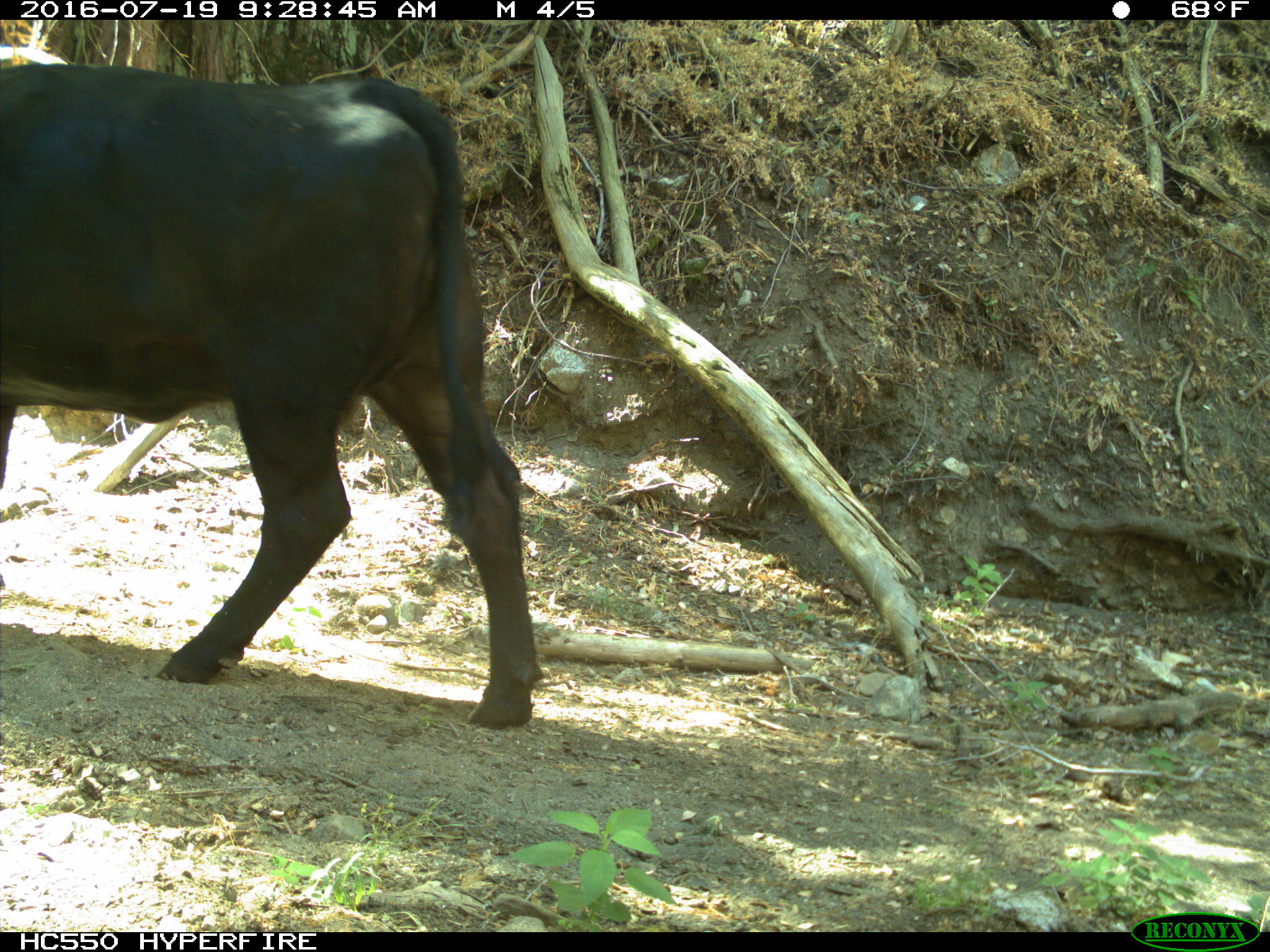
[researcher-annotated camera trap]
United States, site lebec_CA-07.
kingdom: Animalia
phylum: Chordata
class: Mammalia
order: Artiodactyla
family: Bovidae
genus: Bos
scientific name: Bos taurus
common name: domestic cow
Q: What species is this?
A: Bos taurus (domestic cow).